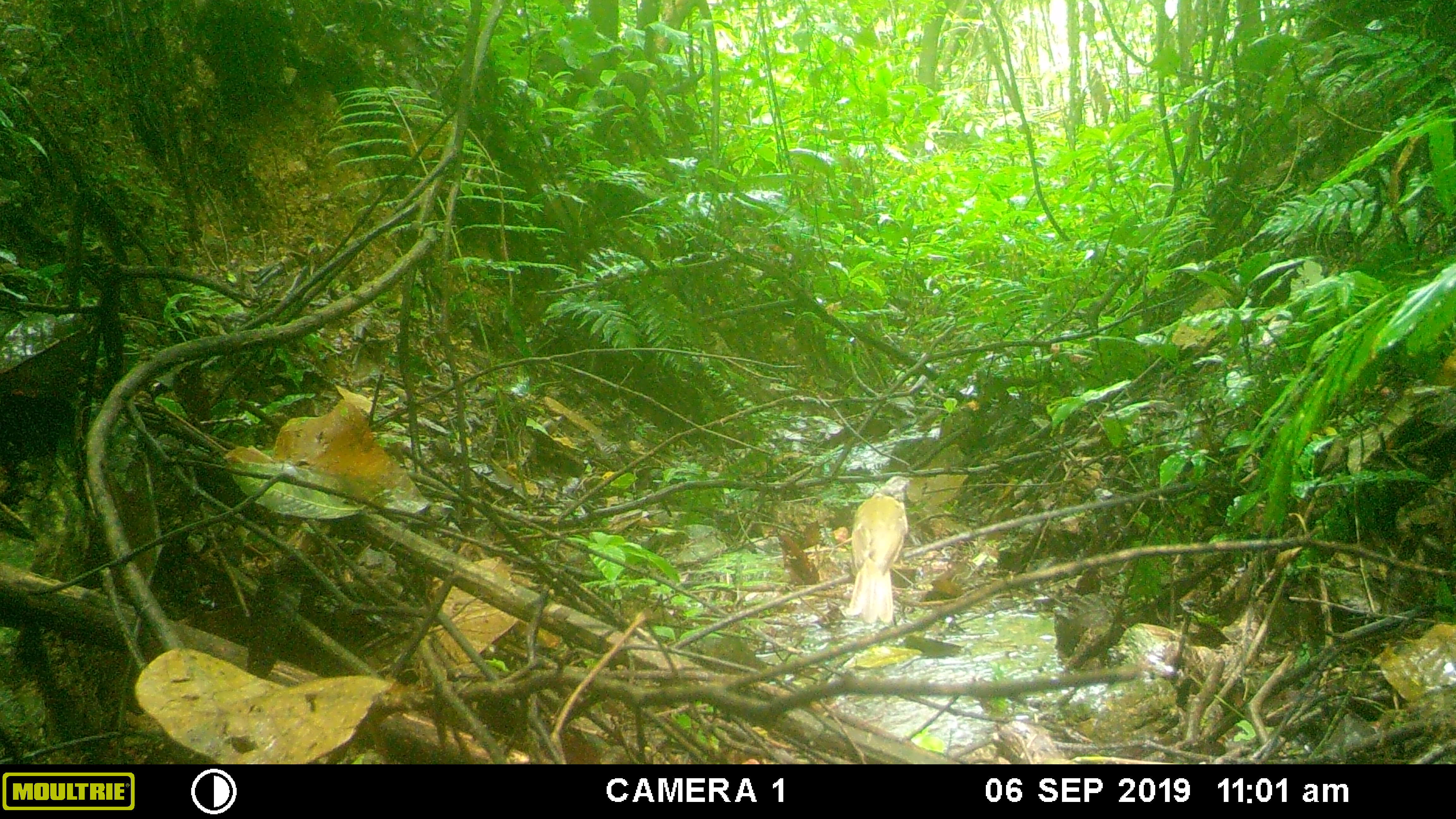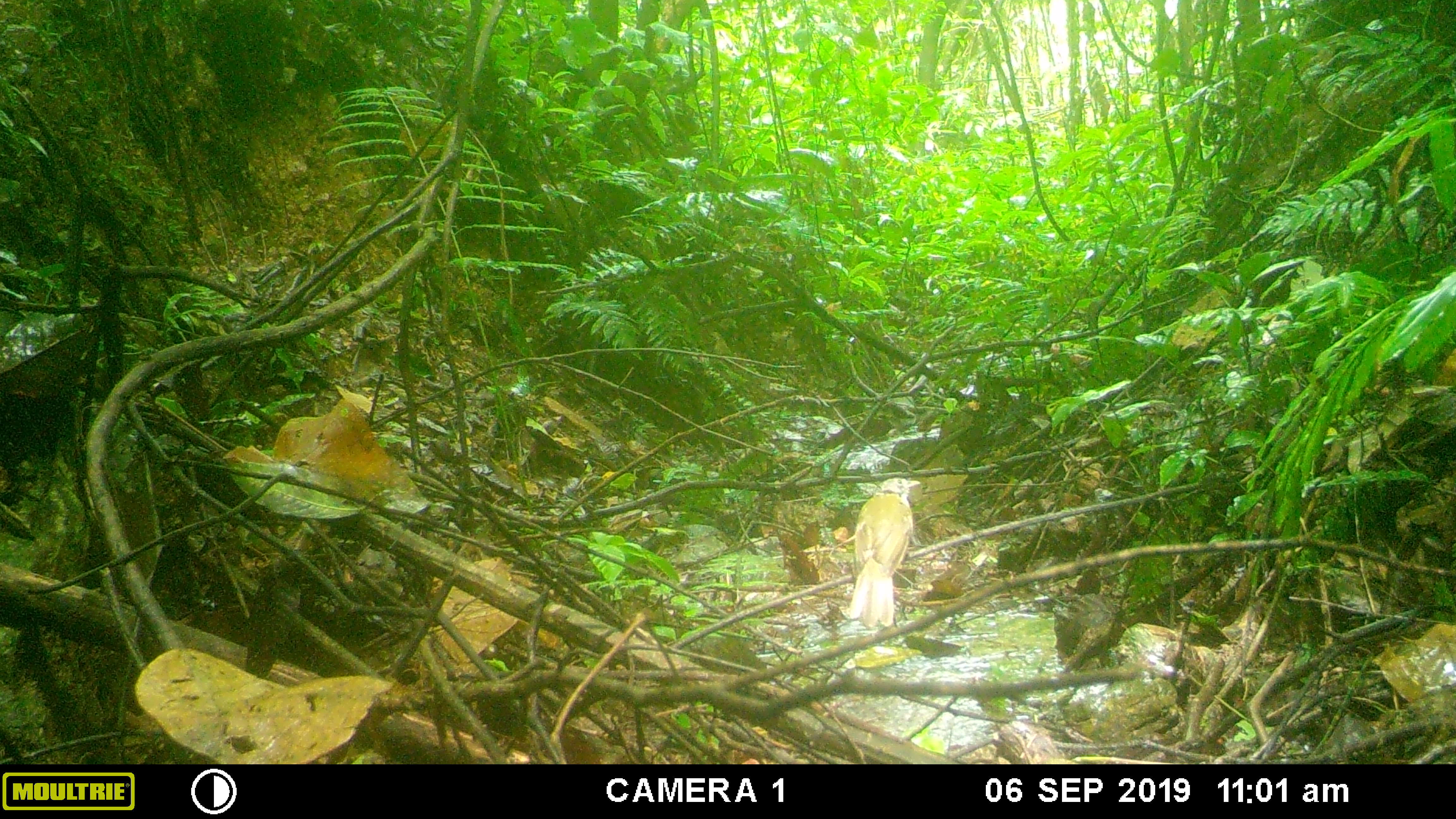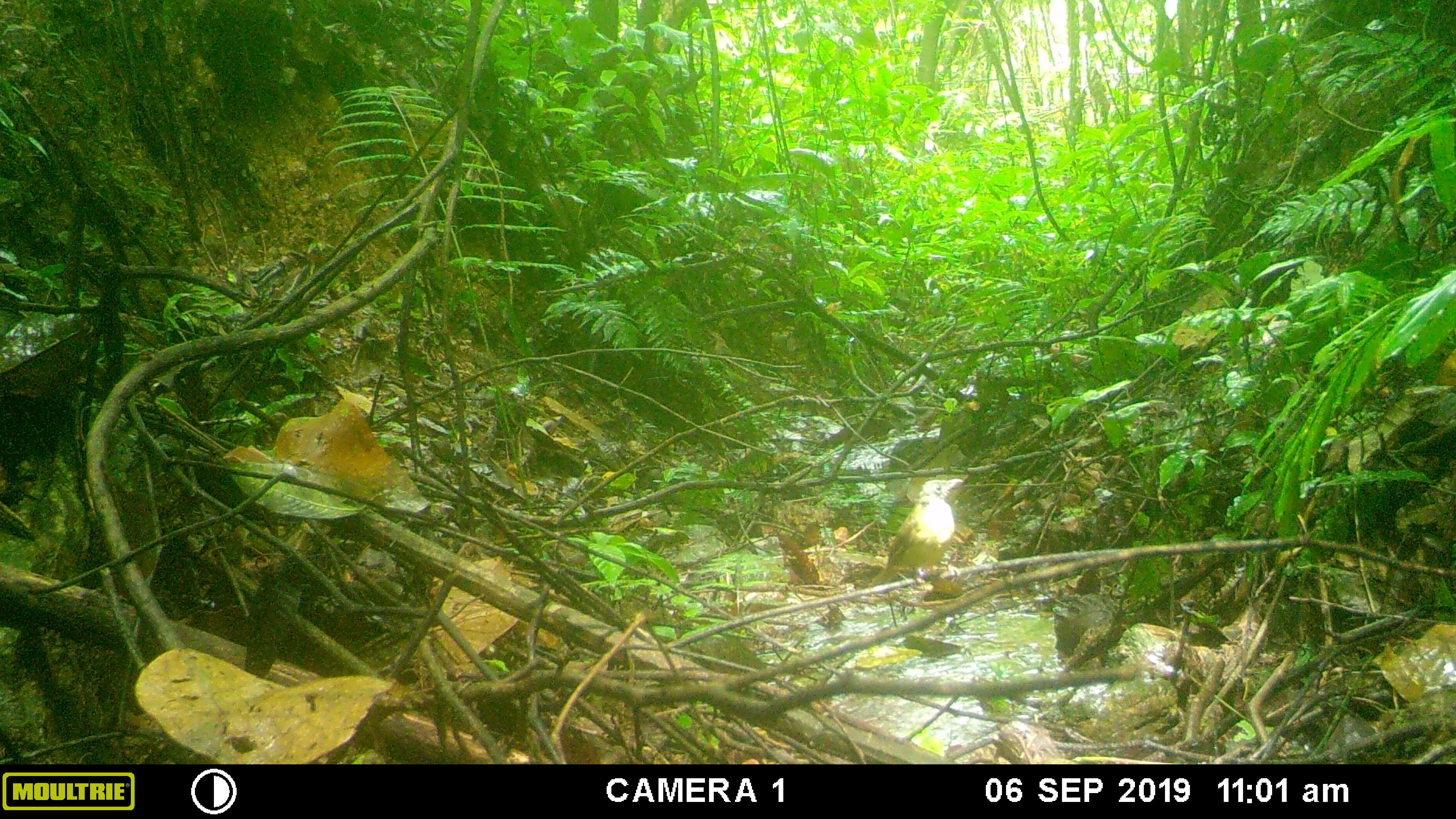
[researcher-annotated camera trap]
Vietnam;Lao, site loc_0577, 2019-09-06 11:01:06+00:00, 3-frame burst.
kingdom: Animalia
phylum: Chordata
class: Aves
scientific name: Aves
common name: bird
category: unidentified bird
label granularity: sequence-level